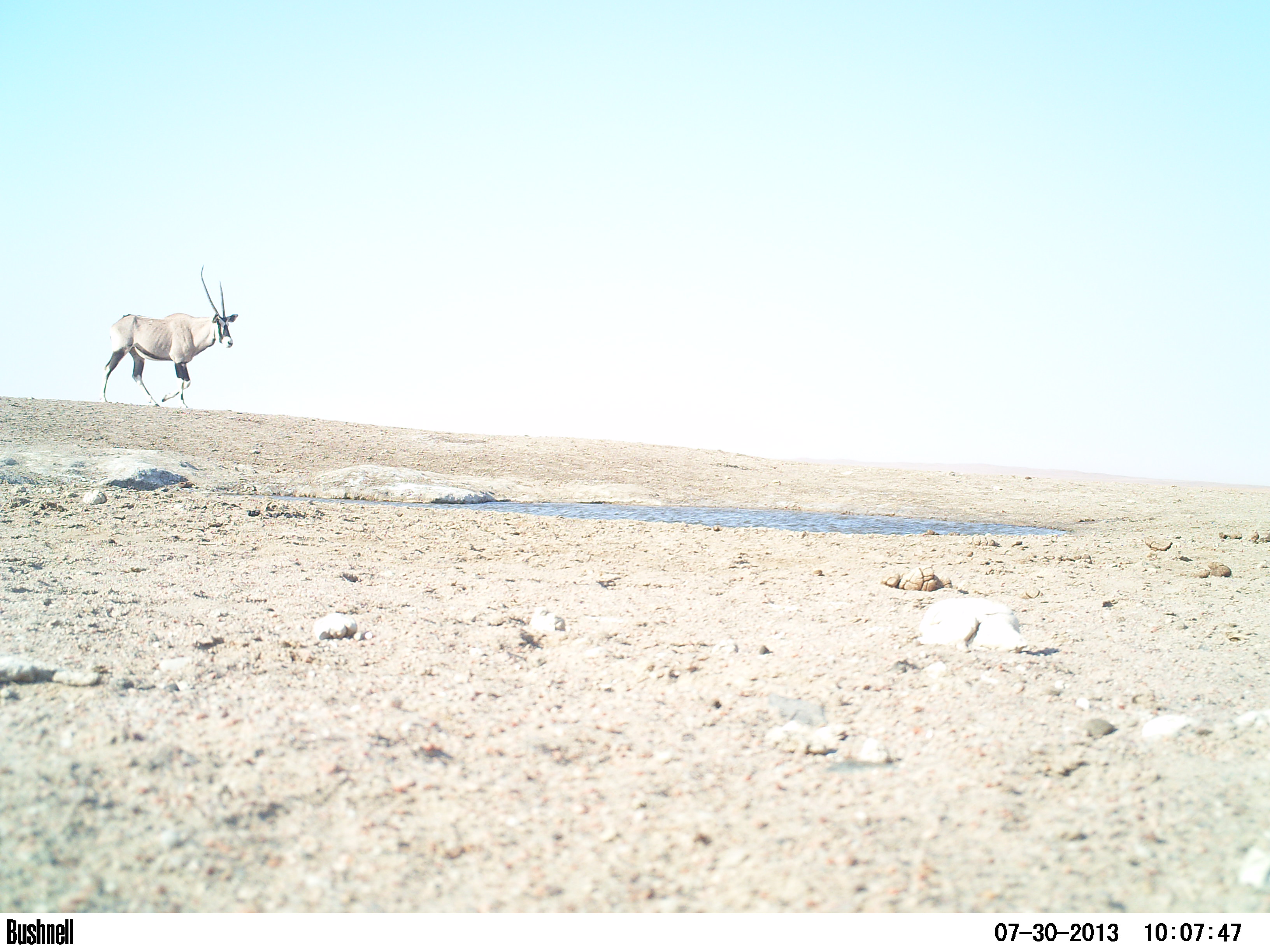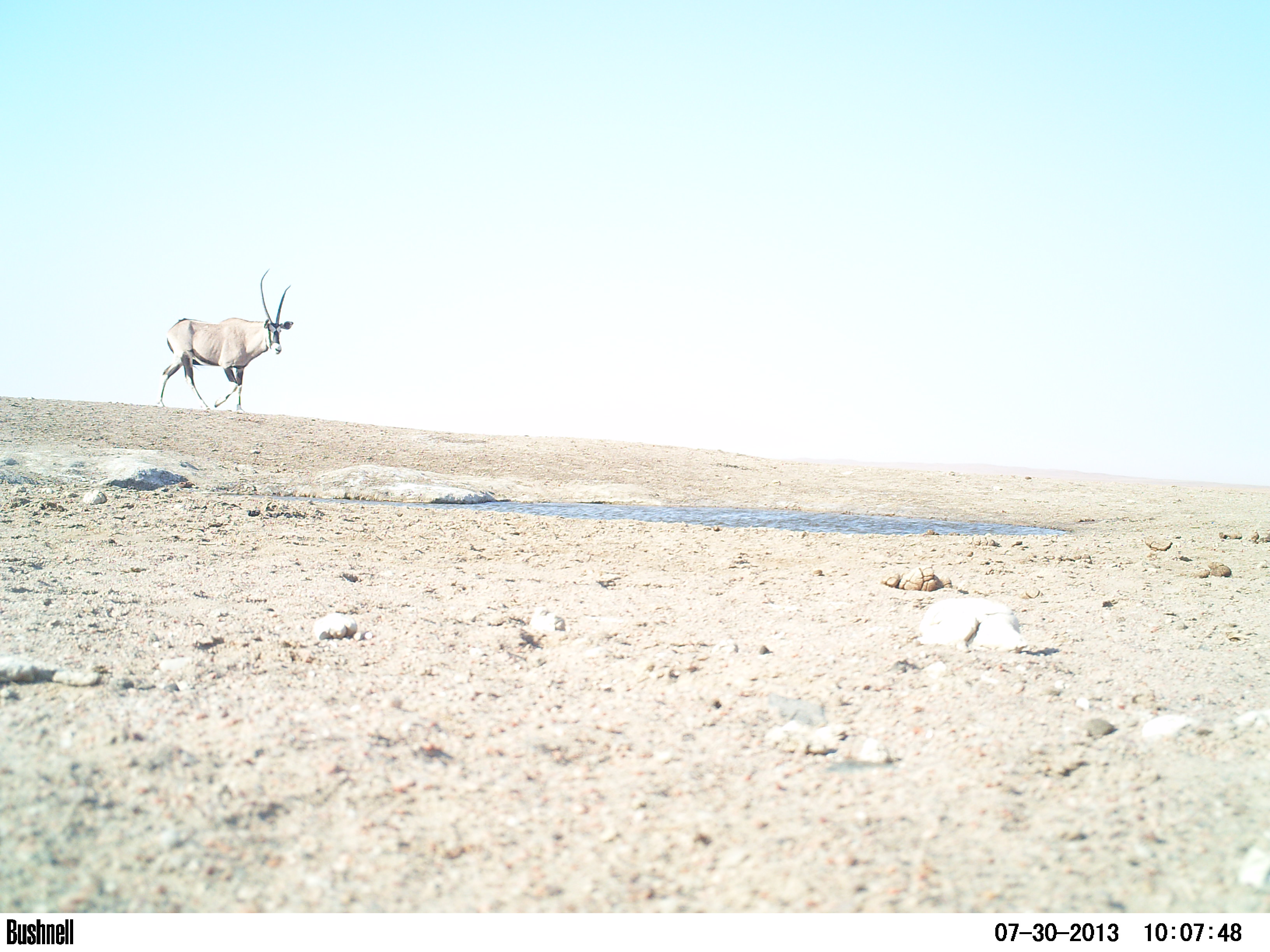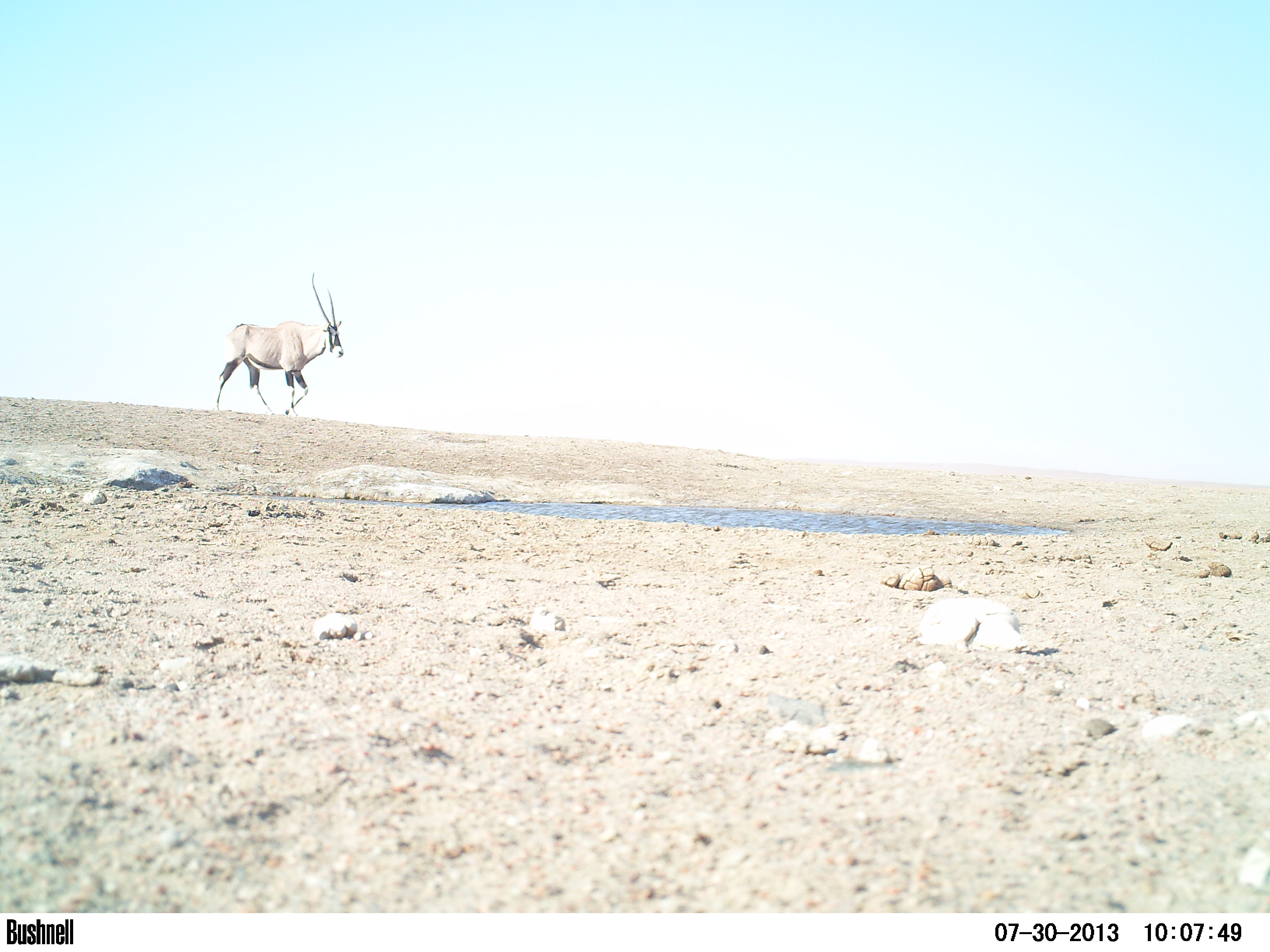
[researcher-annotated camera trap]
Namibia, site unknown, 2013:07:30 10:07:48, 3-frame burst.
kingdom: Animalia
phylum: Chordata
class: Mammalia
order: Artiodactyla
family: Bovidae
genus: Oryx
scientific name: Oryx gazella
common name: gemsbok